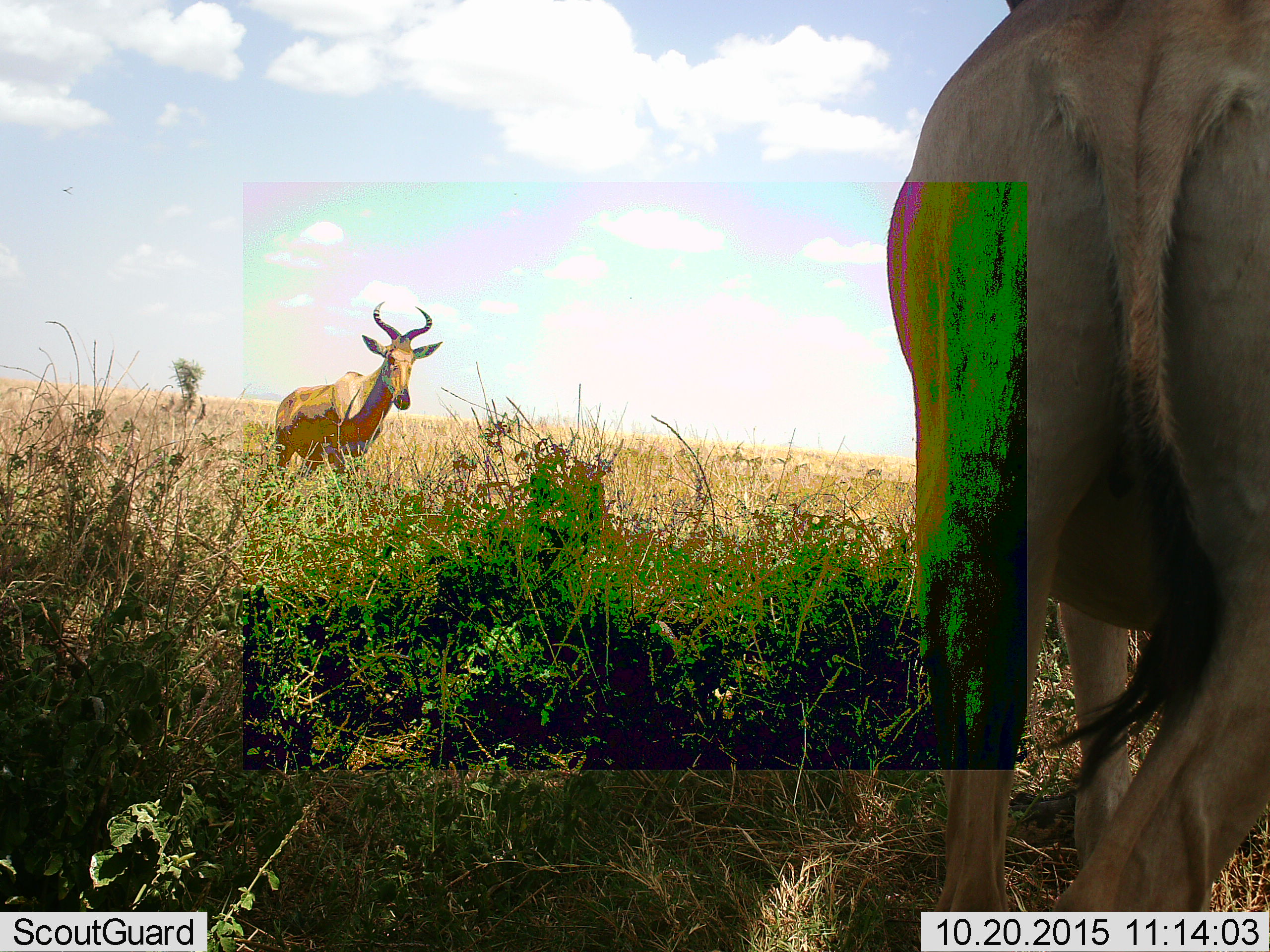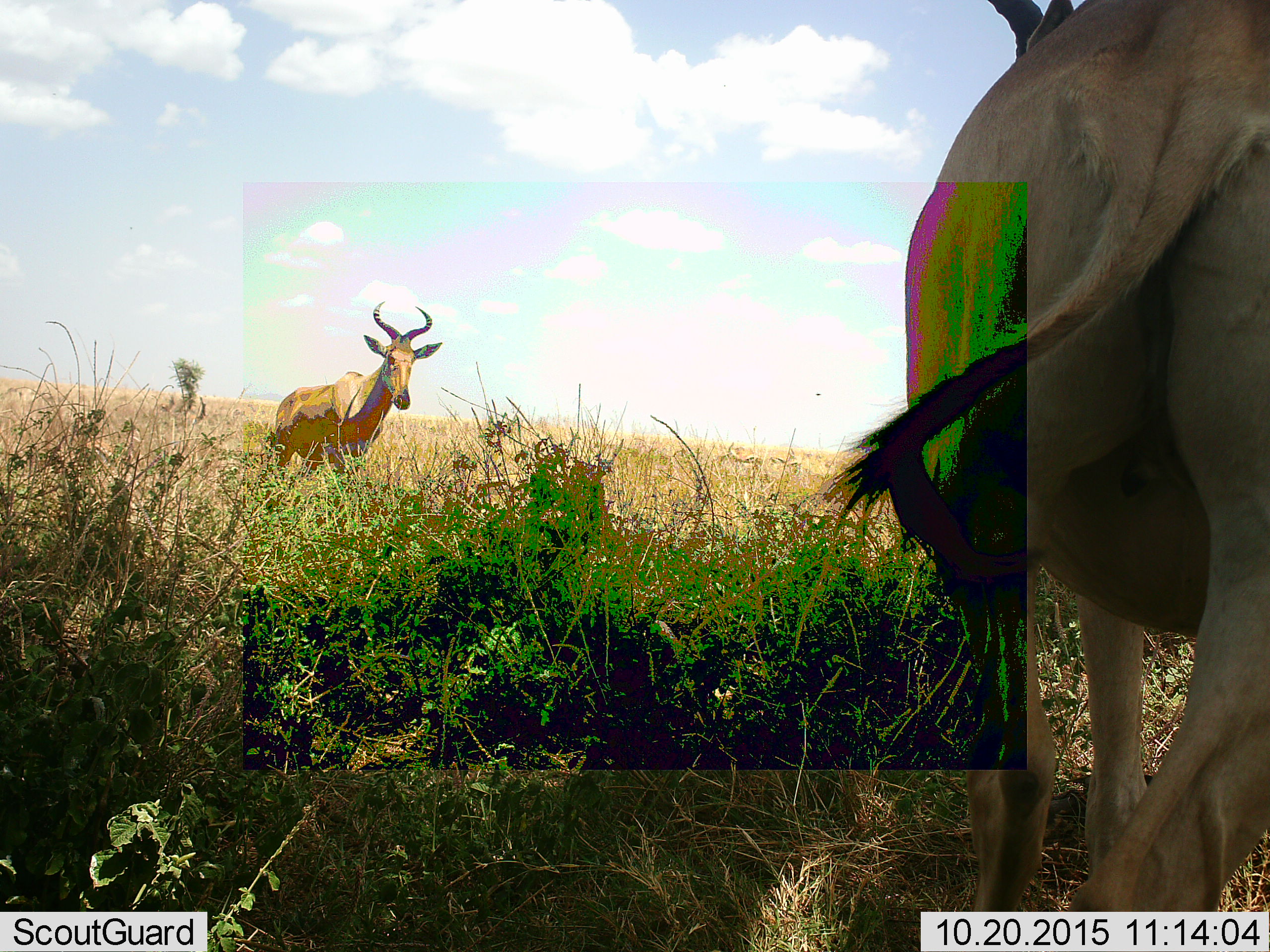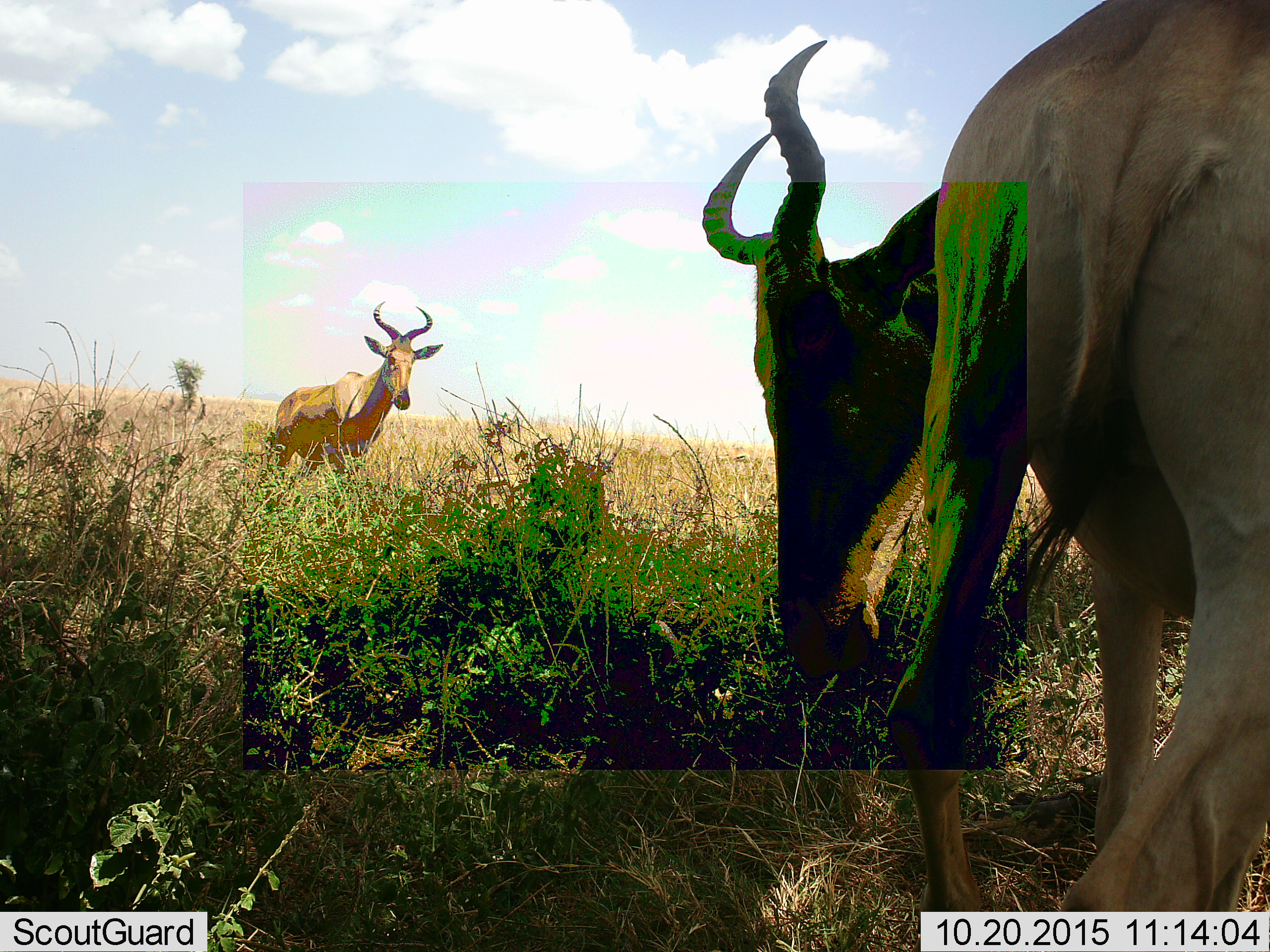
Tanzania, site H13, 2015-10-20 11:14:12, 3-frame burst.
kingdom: Animalia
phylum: Chordata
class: Mammalia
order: Artiodactyla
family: Bovidae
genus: Alcelaphus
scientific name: Alcelaphus buselaphus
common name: hartebeest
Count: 2.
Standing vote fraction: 88%.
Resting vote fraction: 0%.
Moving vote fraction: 38%.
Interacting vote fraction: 0%.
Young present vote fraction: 0%.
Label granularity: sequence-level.